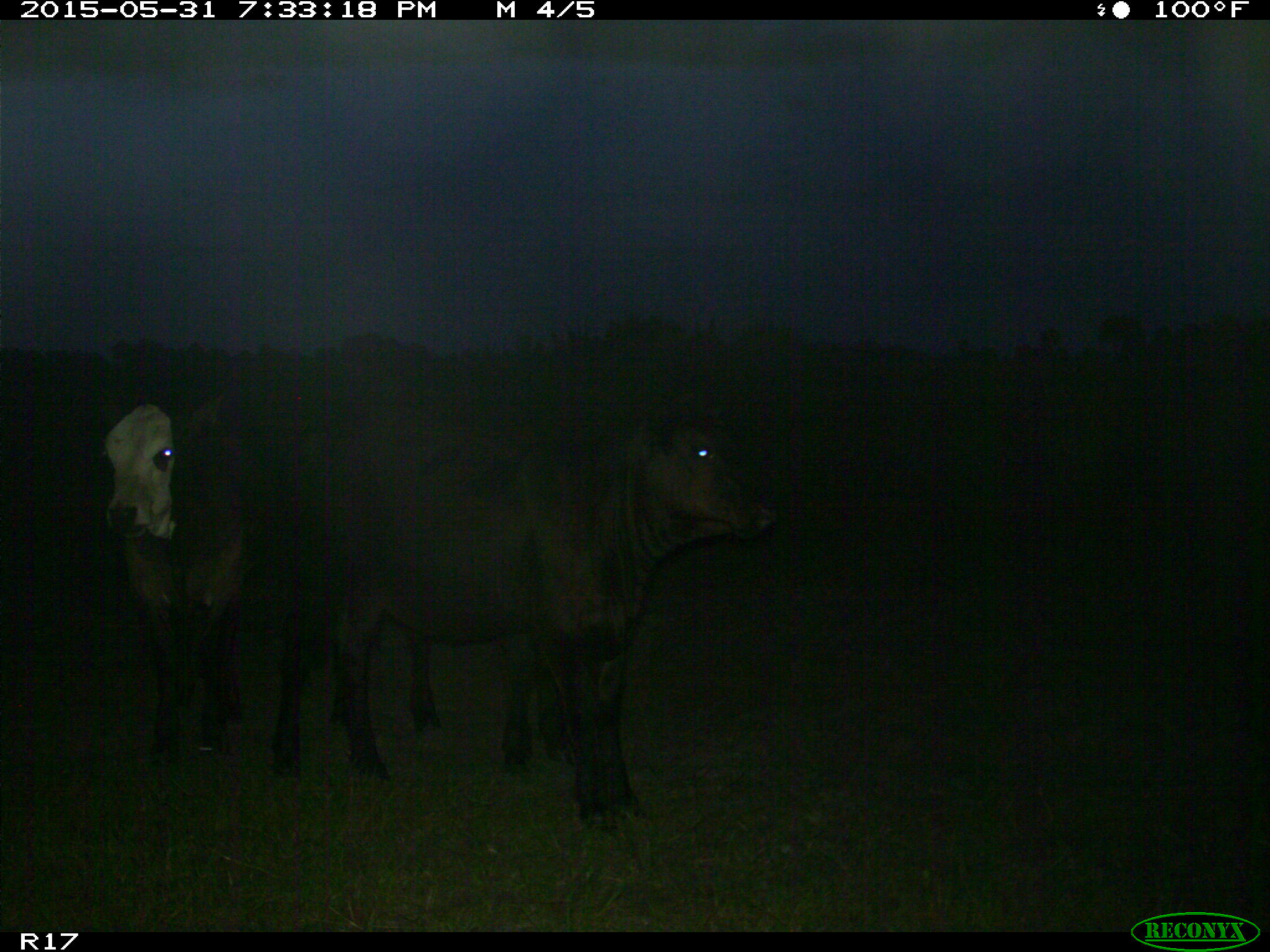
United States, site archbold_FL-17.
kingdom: Animalia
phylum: Chordata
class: Mammalia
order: Artiodactyla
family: Bovidae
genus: Bos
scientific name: Bos taurus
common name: domestic cow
Bos taurus (domestic cow).